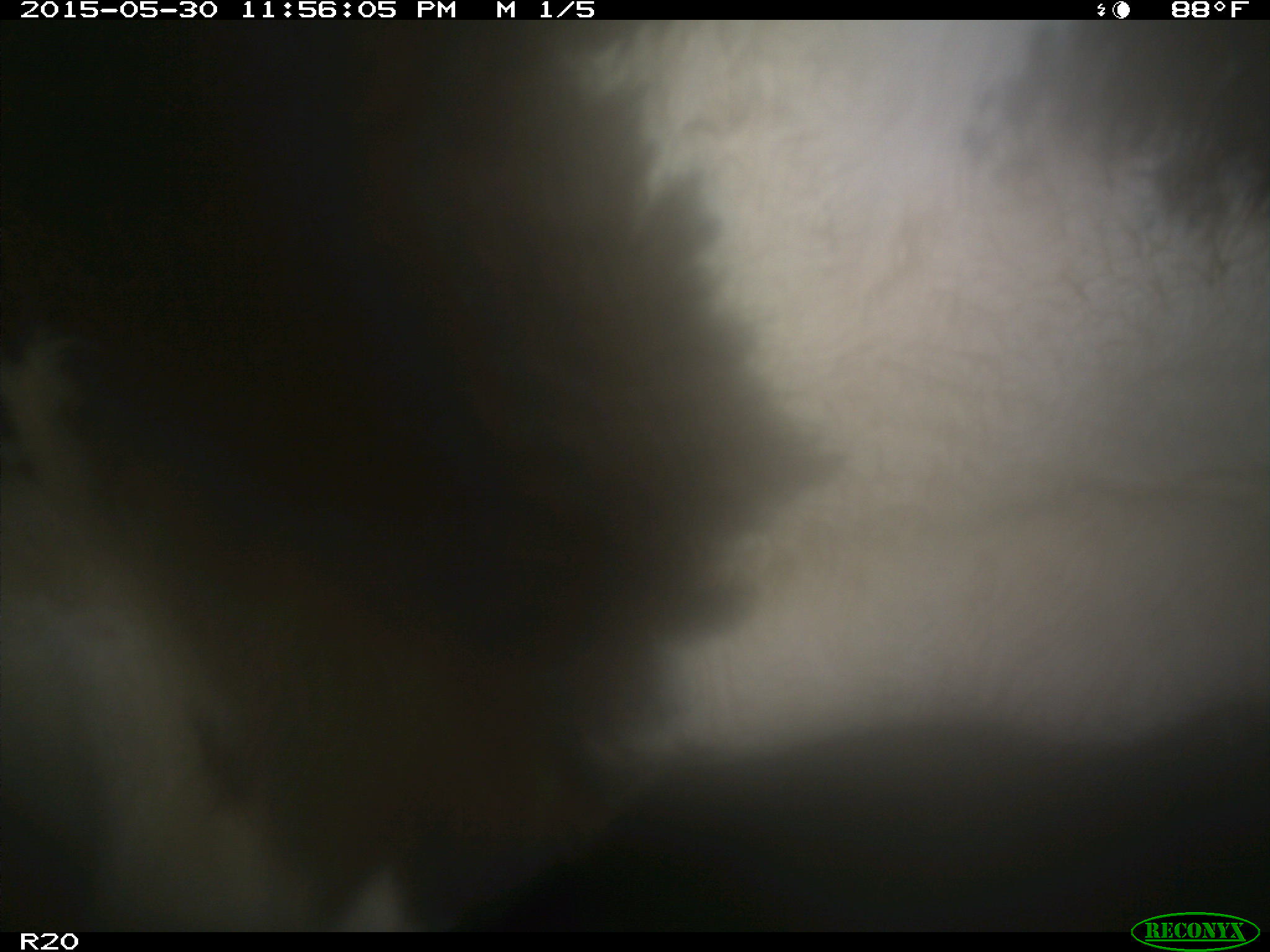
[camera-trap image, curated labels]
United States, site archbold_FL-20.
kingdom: Animalia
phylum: Chordata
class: Mammalia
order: Artiodactyla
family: Bovidae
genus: Bos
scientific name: Bos taurus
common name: domestic cow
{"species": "Bos taurus (domestic cow)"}